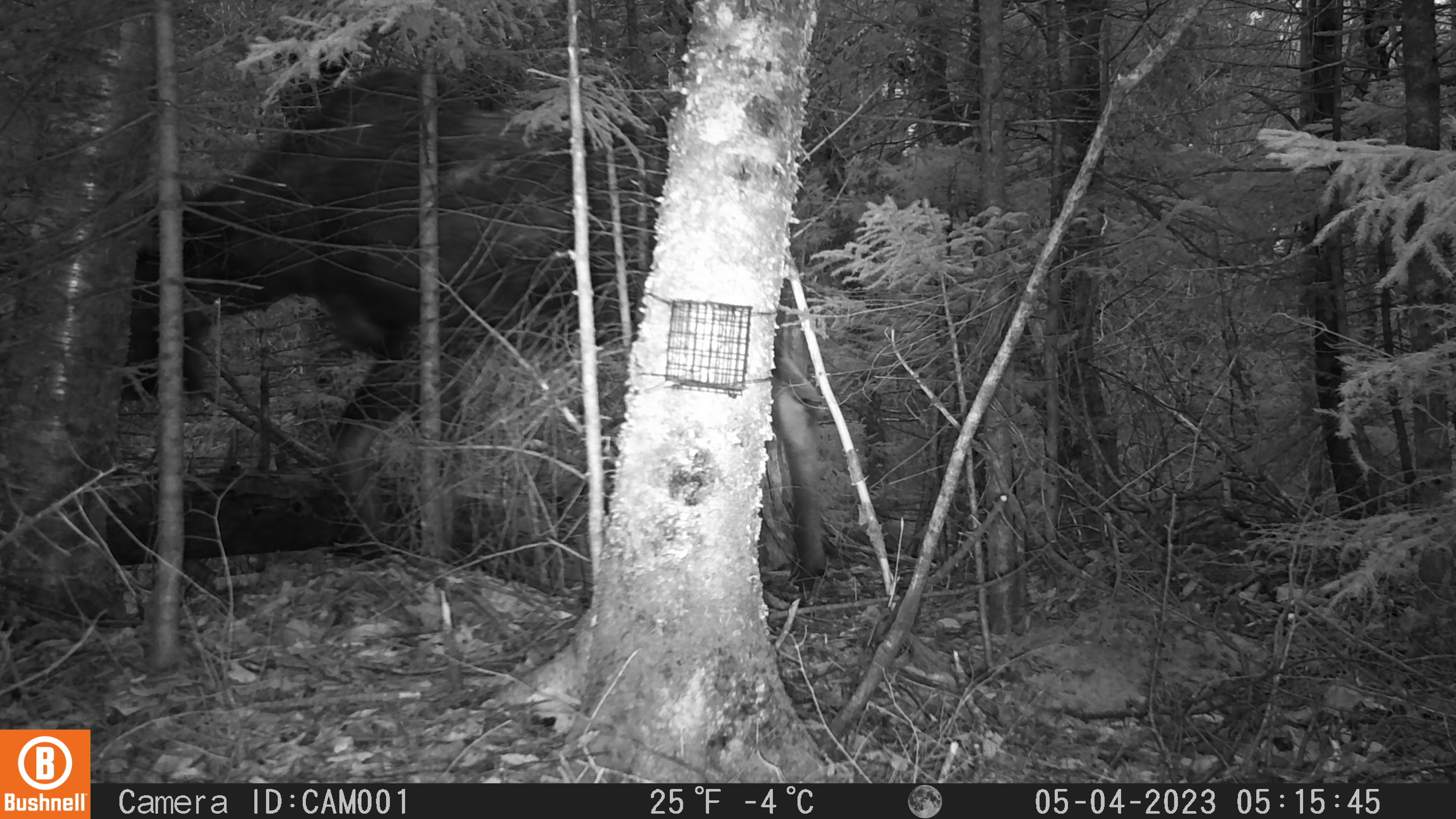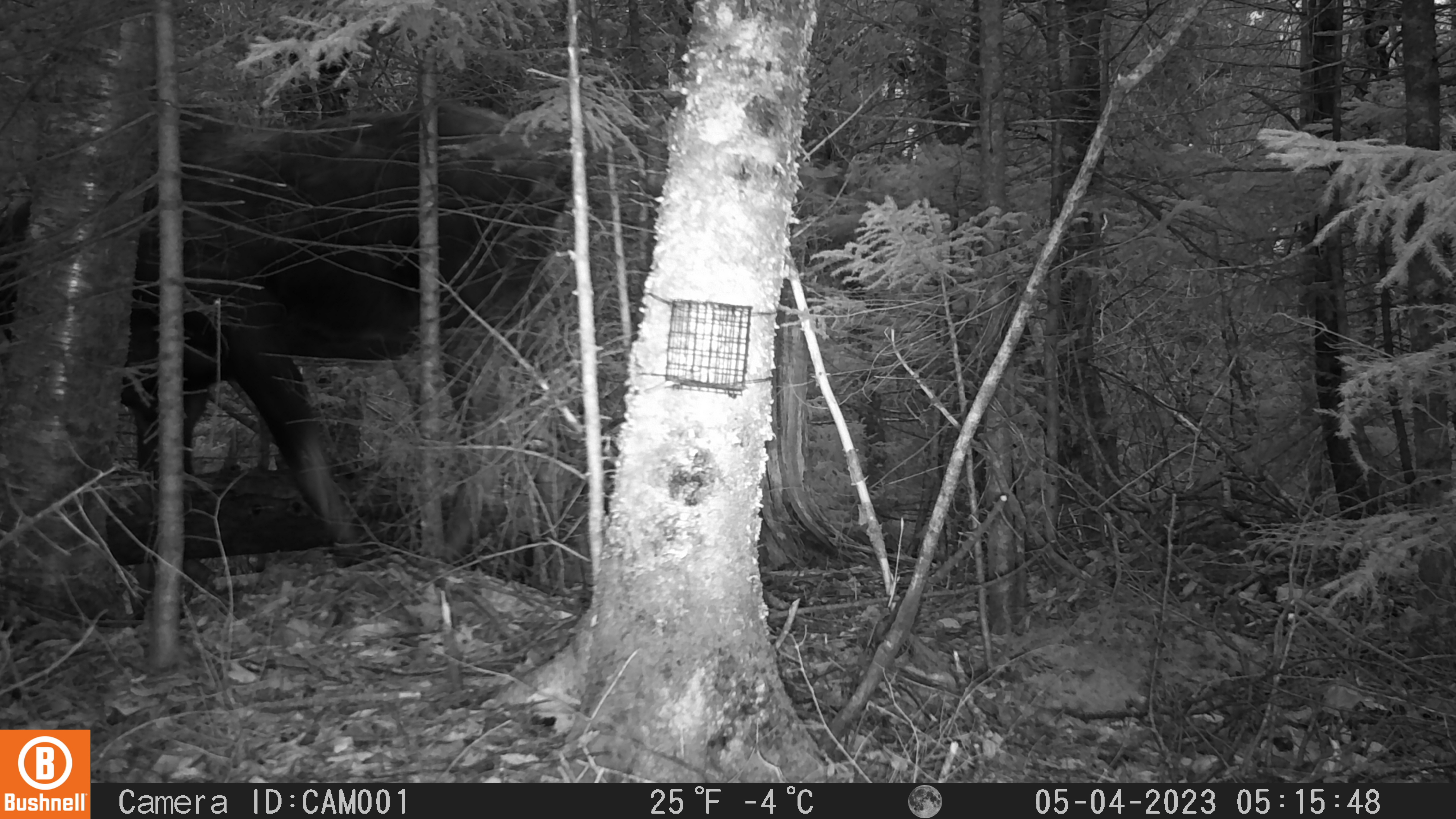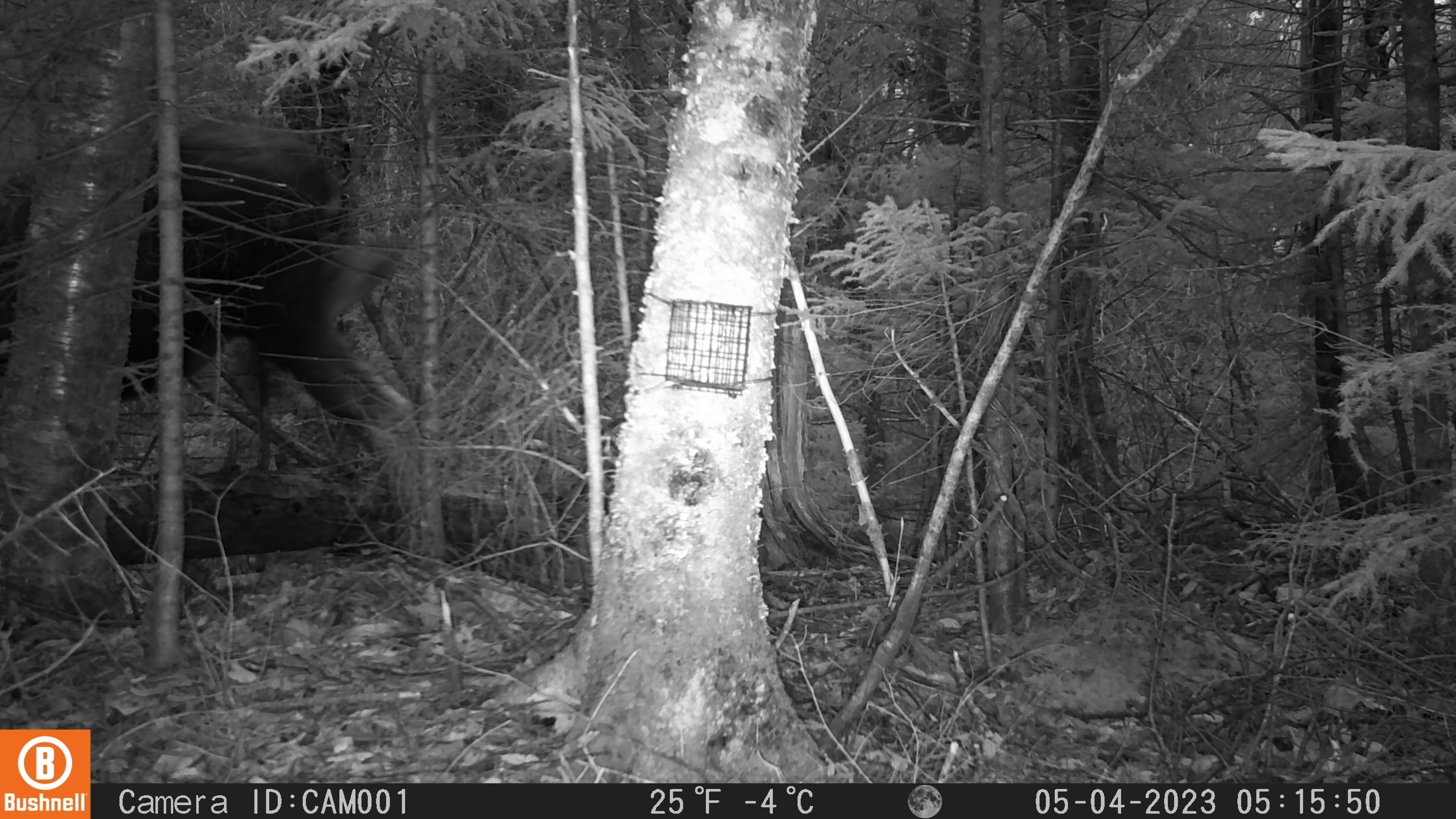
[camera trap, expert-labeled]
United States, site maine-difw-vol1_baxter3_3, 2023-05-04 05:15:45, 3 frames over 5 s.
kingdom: Animalia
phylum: Chordata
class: Mammalia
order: Artiodactyla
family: Cervidae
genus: Alces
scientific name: Alces alces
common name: moose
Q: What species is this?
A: Moose (Alces alces).